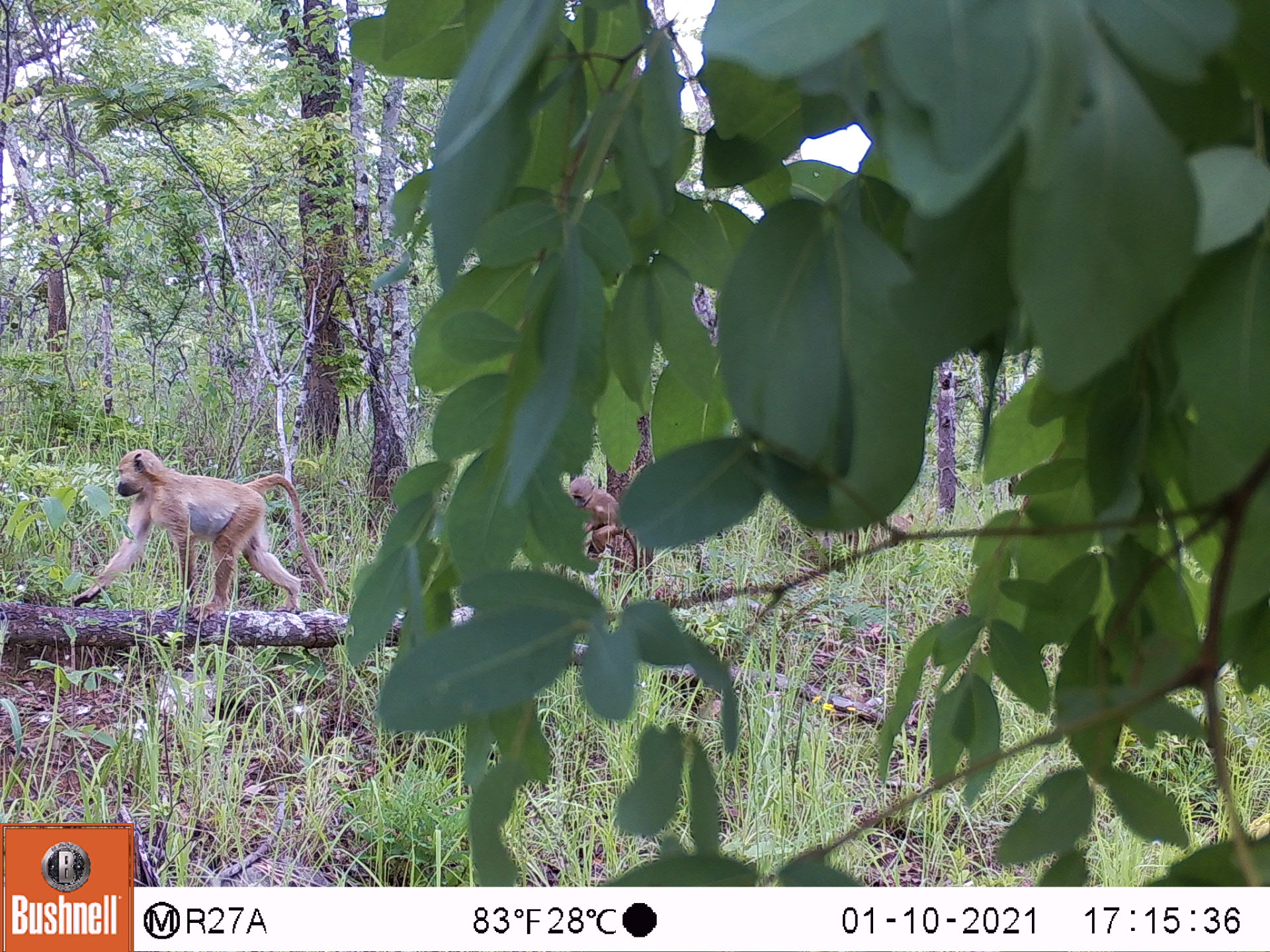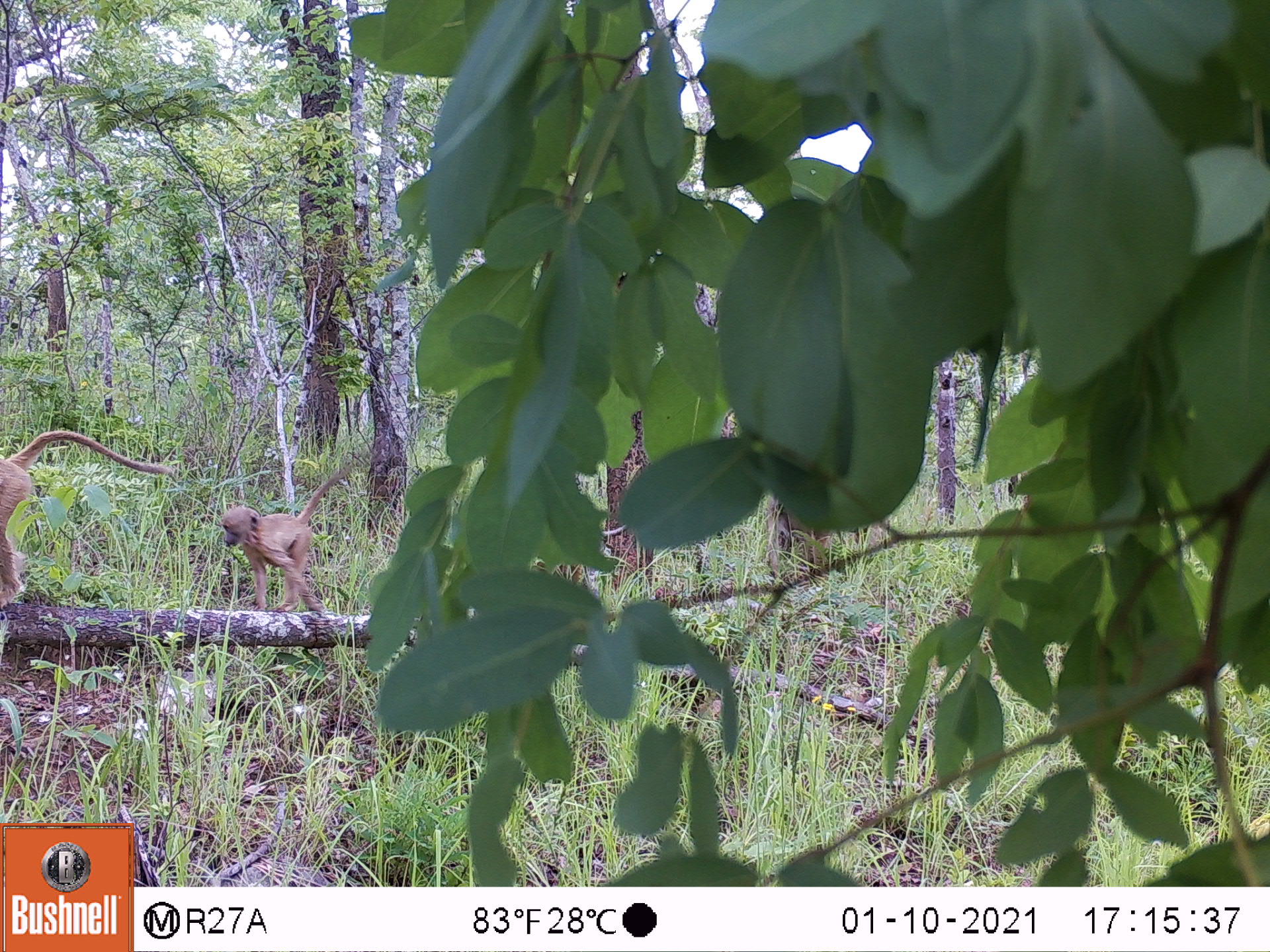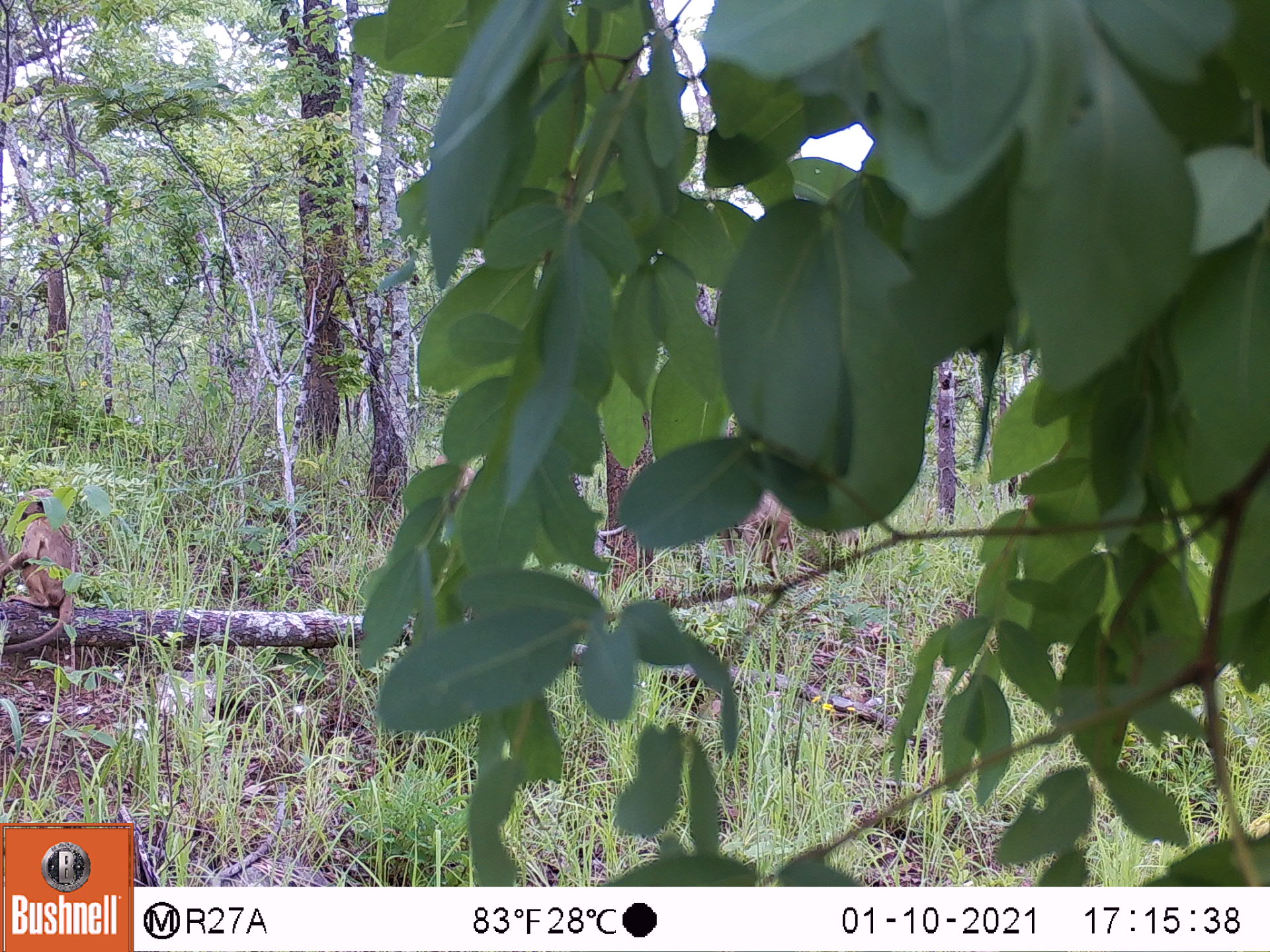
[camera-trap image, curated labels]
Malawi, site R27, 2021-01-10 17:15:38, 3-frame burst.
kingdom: Animalia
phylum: Chordata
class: Mammalia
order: Primates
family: Cercopithecidae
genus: Papio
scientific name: Papio cynocephalus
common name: yellow baboon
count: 2